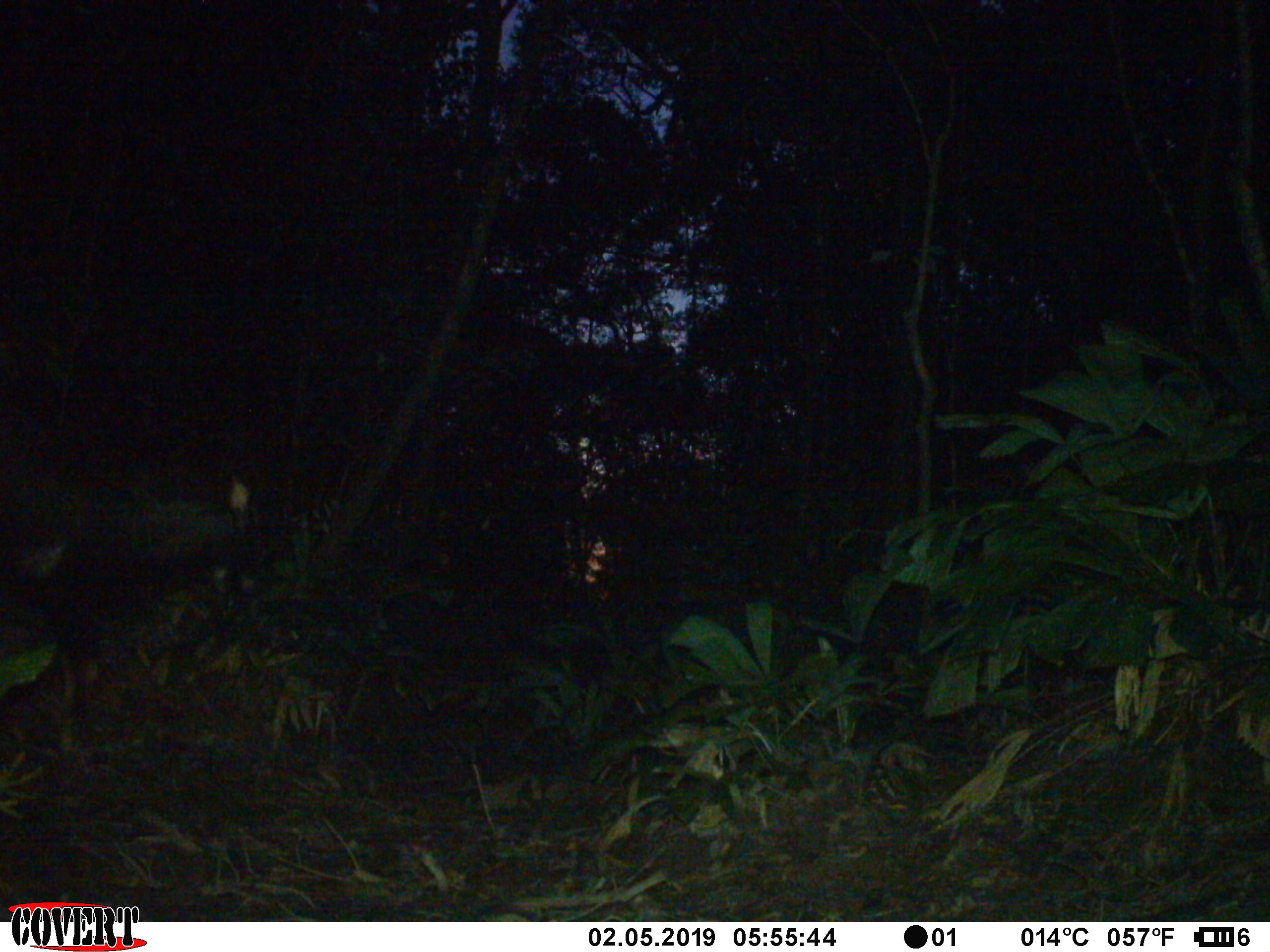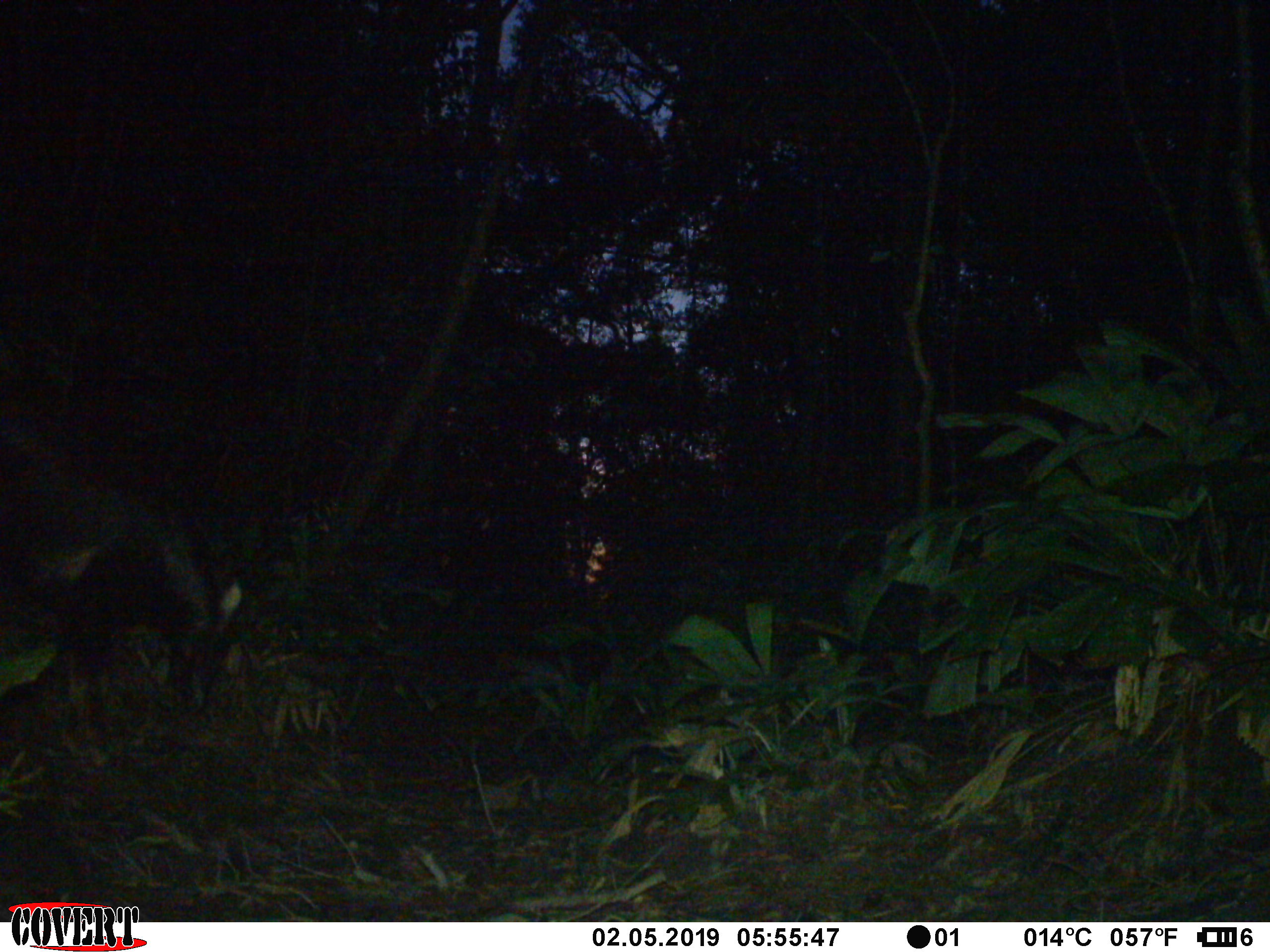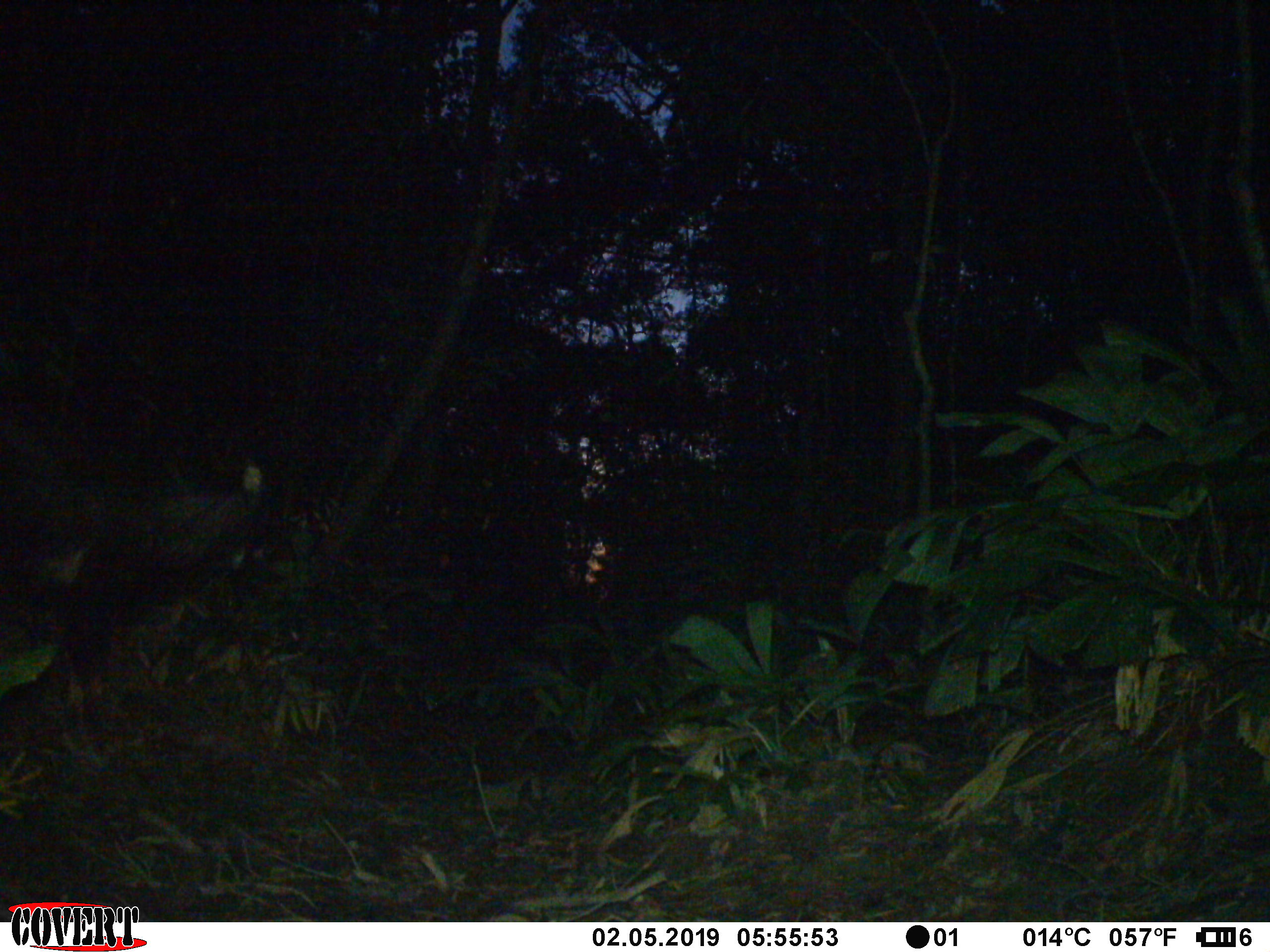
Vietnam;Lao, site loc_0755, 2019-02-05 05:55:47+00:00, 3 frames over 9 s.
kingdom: Animalia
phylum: Chordata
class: Mammalia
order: Artiodactyla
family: Bovidae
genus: Capricornis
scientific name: Capricornis sumatraensis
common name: chinese serow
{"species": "chinese serow (Capricornis sumatraensis)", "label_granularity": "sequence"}